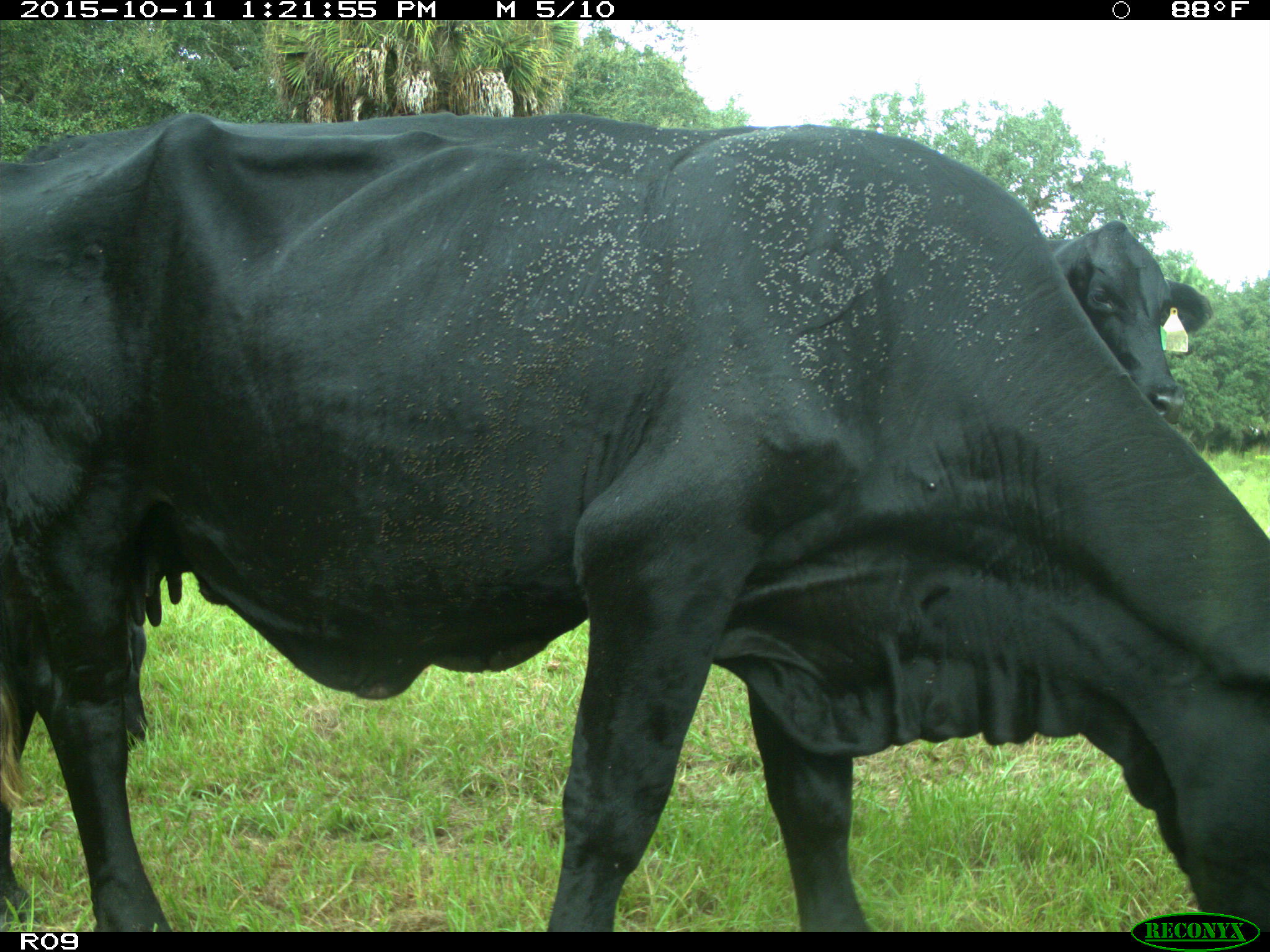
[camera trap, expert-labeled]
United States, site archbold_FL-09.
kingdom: Animalia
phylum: Chordata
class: Mammalia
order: Artiodactyla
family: Bovidae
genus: Bos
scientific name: Bos taurus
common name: domestic cow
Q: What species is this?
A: Bos taurus (domestic cow).